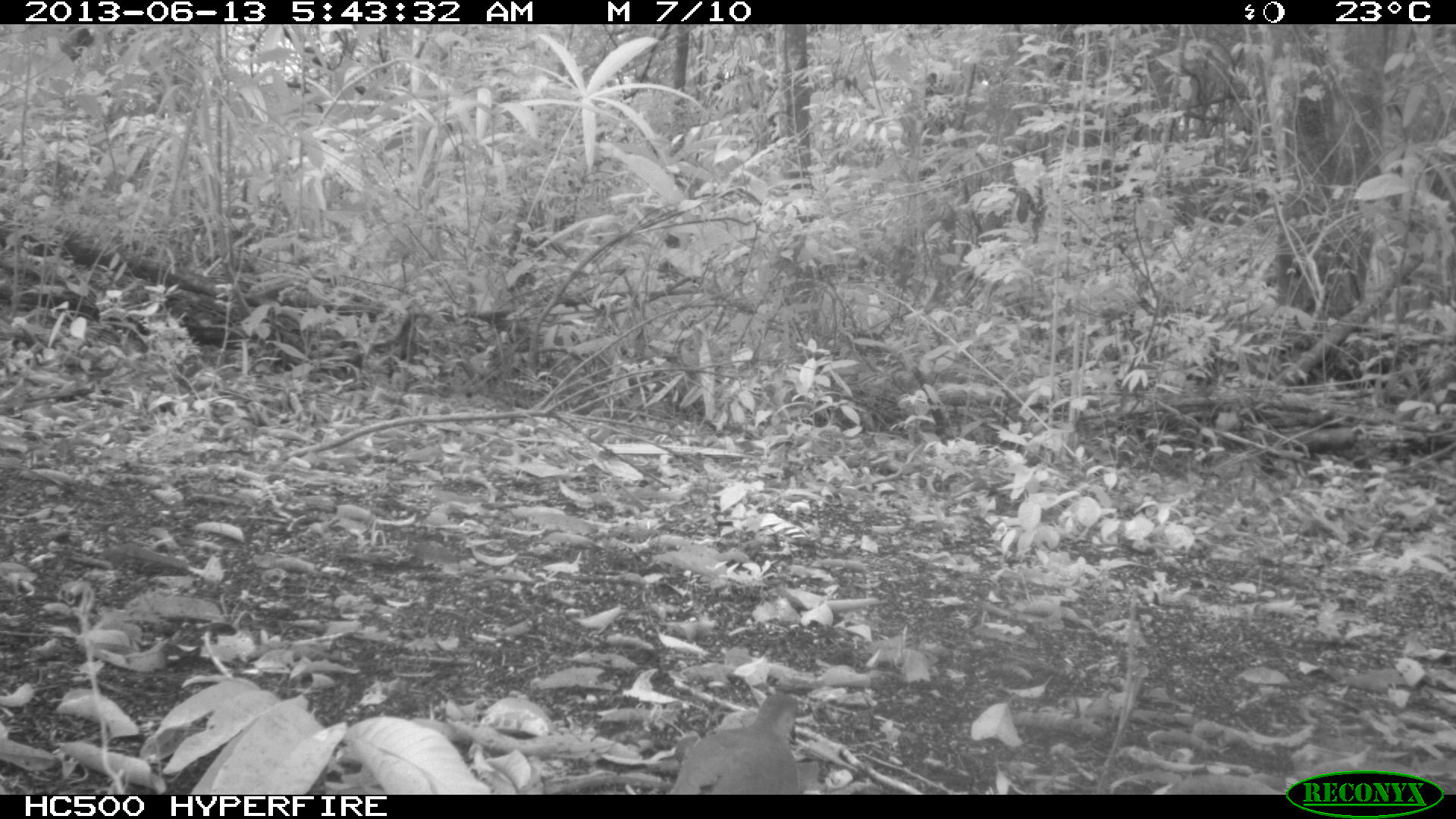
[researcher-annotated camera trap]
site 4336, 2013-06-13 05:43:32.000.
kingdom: Animalia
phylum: Chordata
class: Aves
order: Columbiformes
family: Columbidae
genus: Leptotila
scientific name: Leptotila plumbeiceps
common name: gray-headed dove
Leptotila plumbeiceps (gray-headed dove), count 1.